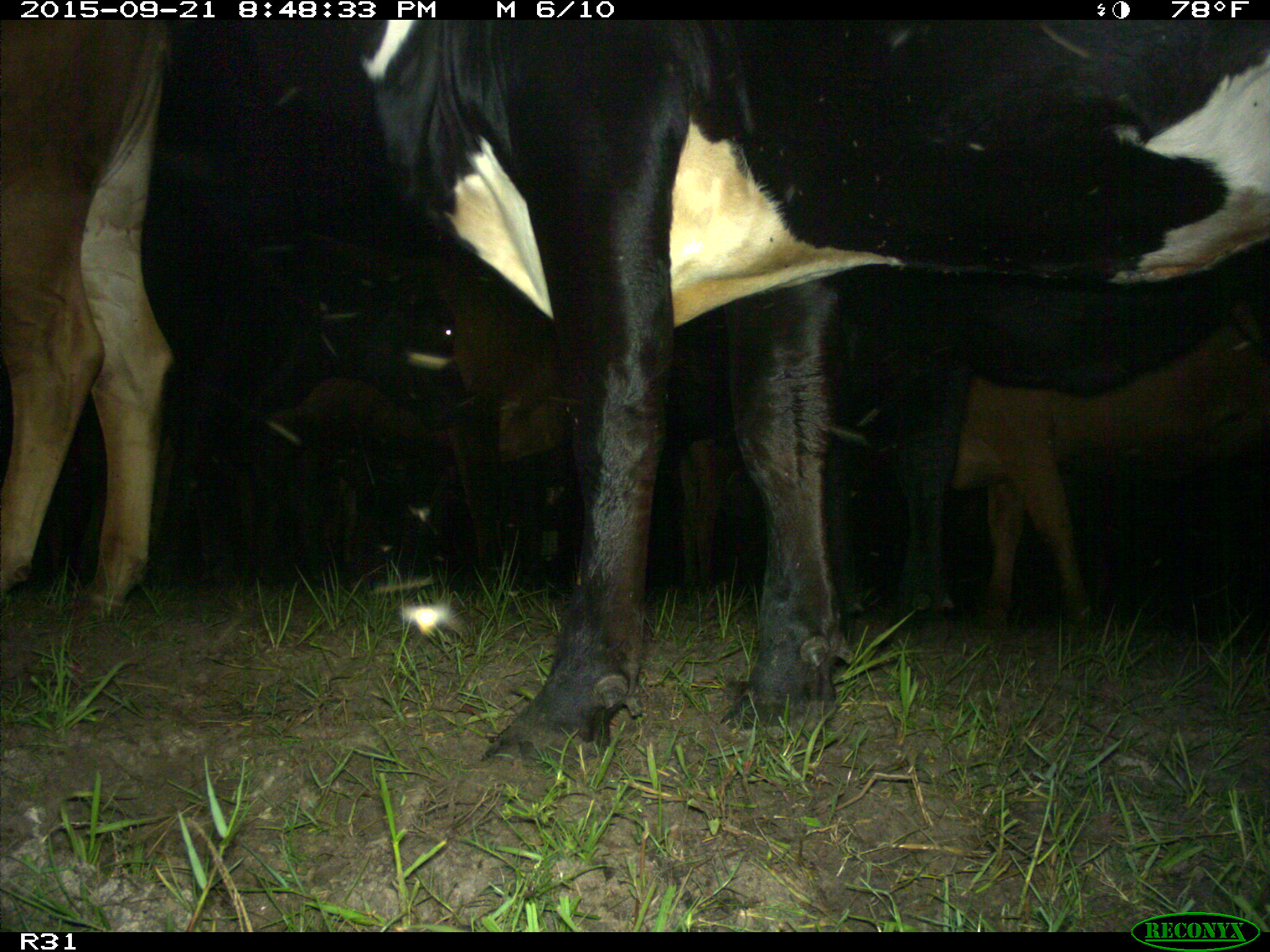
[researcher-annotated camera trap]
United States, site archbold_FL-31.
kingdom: Animalia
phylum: Chordata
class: Mammalia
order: Artiodactyla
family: Bovidae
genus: Bos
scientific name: Bos taurus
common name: domestic cow